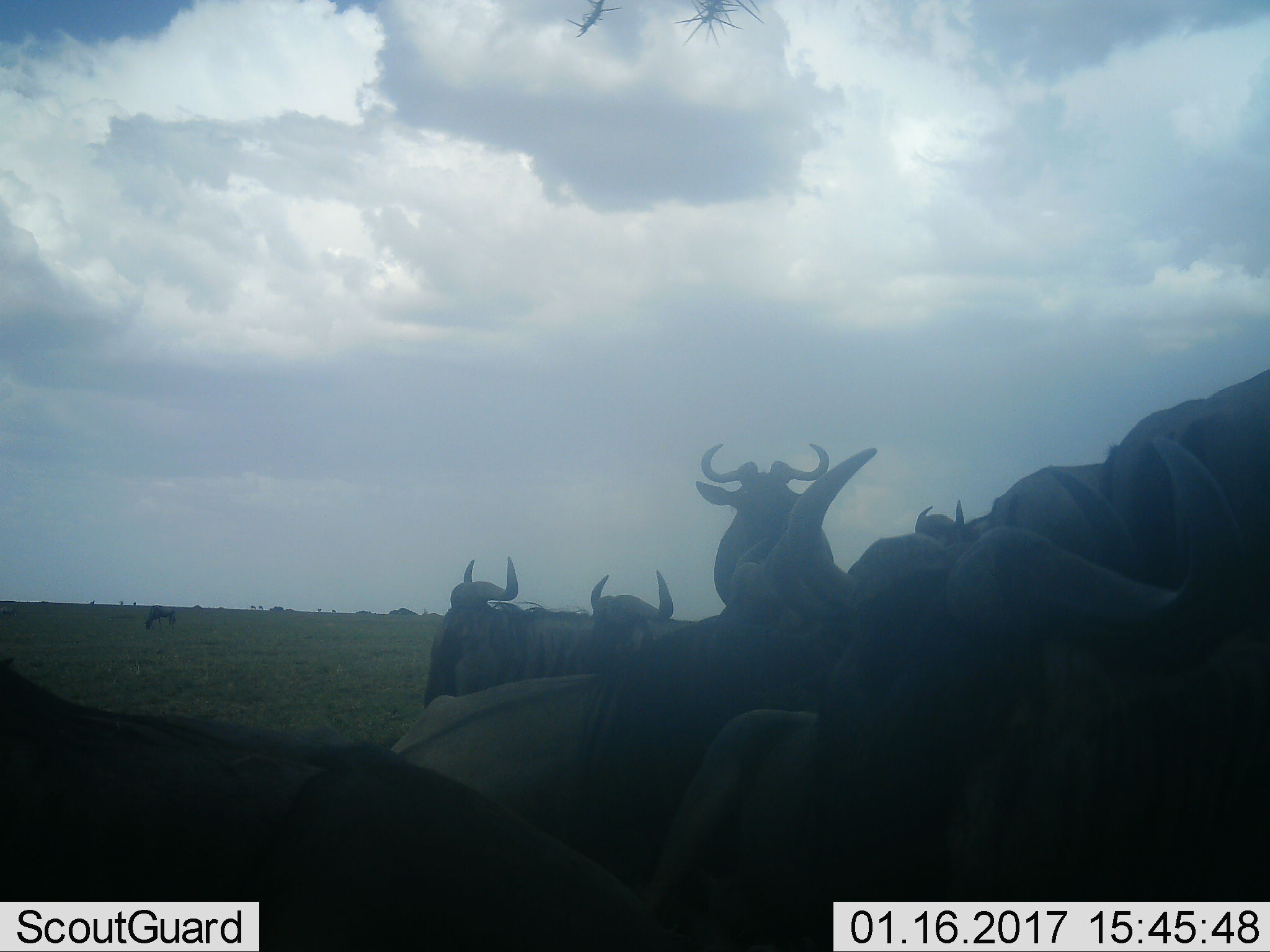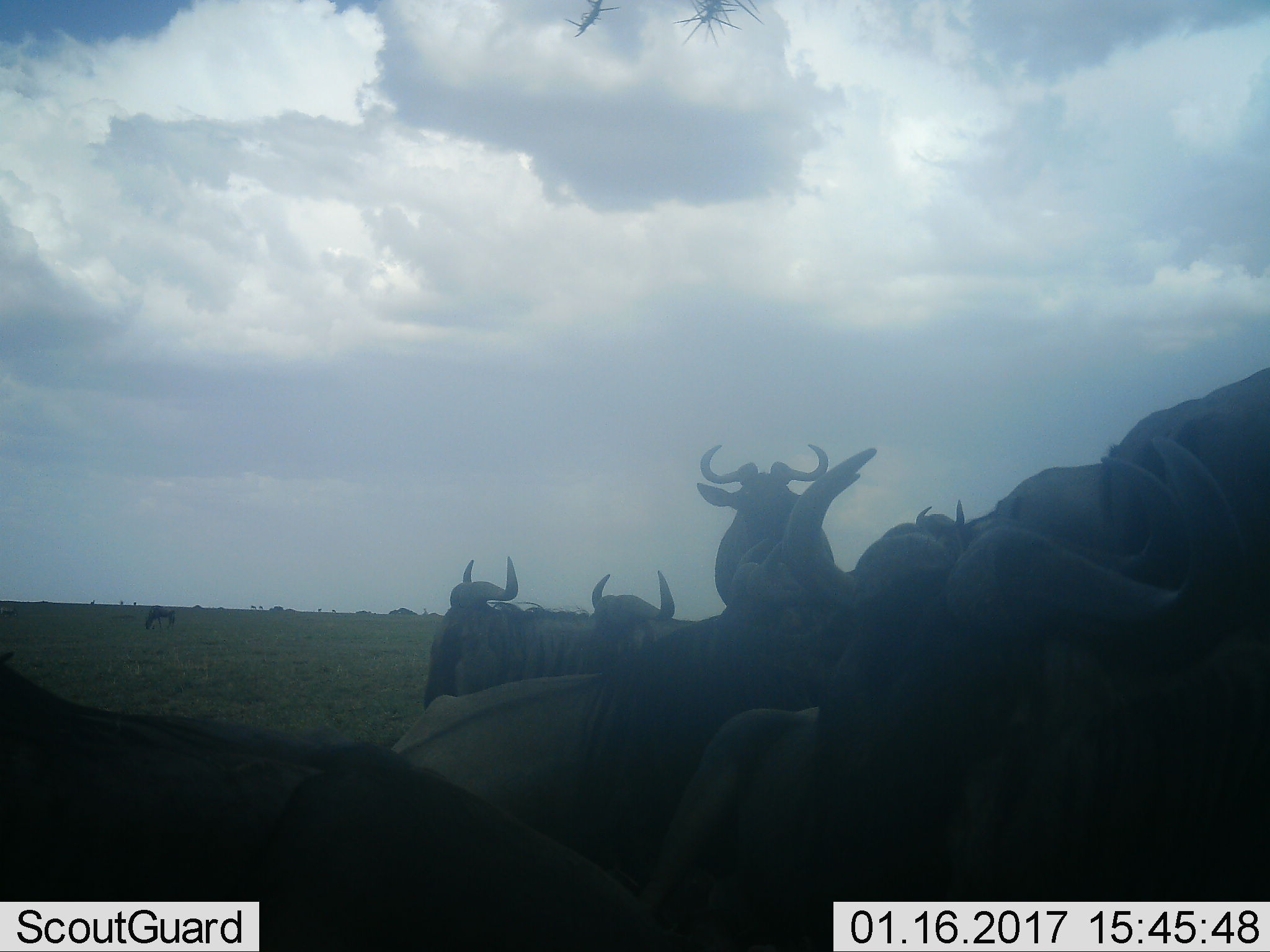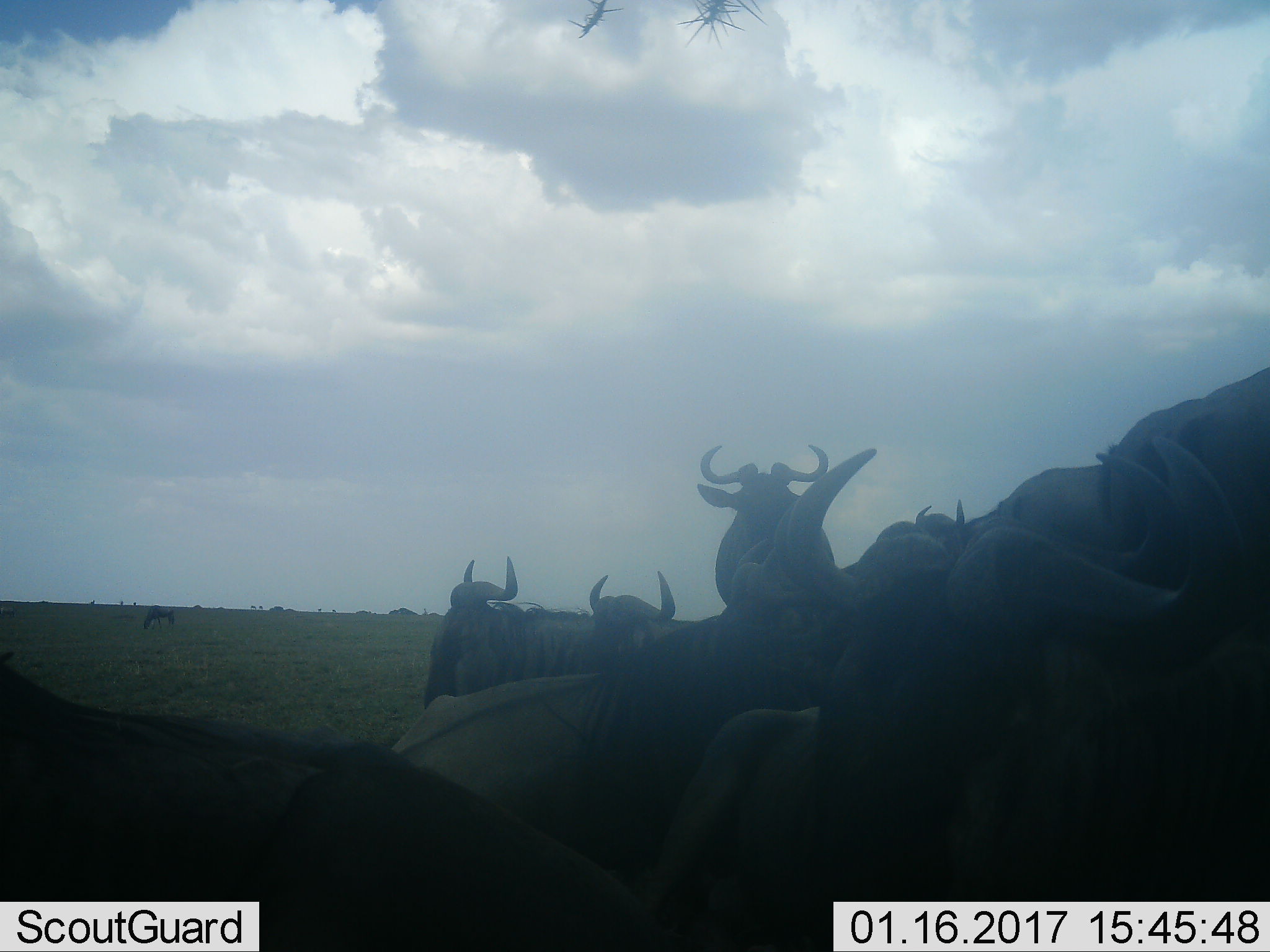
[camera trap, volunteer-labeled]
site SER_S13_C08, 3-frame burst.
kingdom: Animalia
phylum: Chordata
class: Mammalia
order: Artiodactyla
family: Bovidae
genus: Connochaetes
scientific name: Connochaetes taurinus taurinus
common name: blue wildebeest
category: wildebeestblue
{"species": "wildebeestblue (blue wildebeest) (Connochaetes taurinus taurinus)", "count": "11-50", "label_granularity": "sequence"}